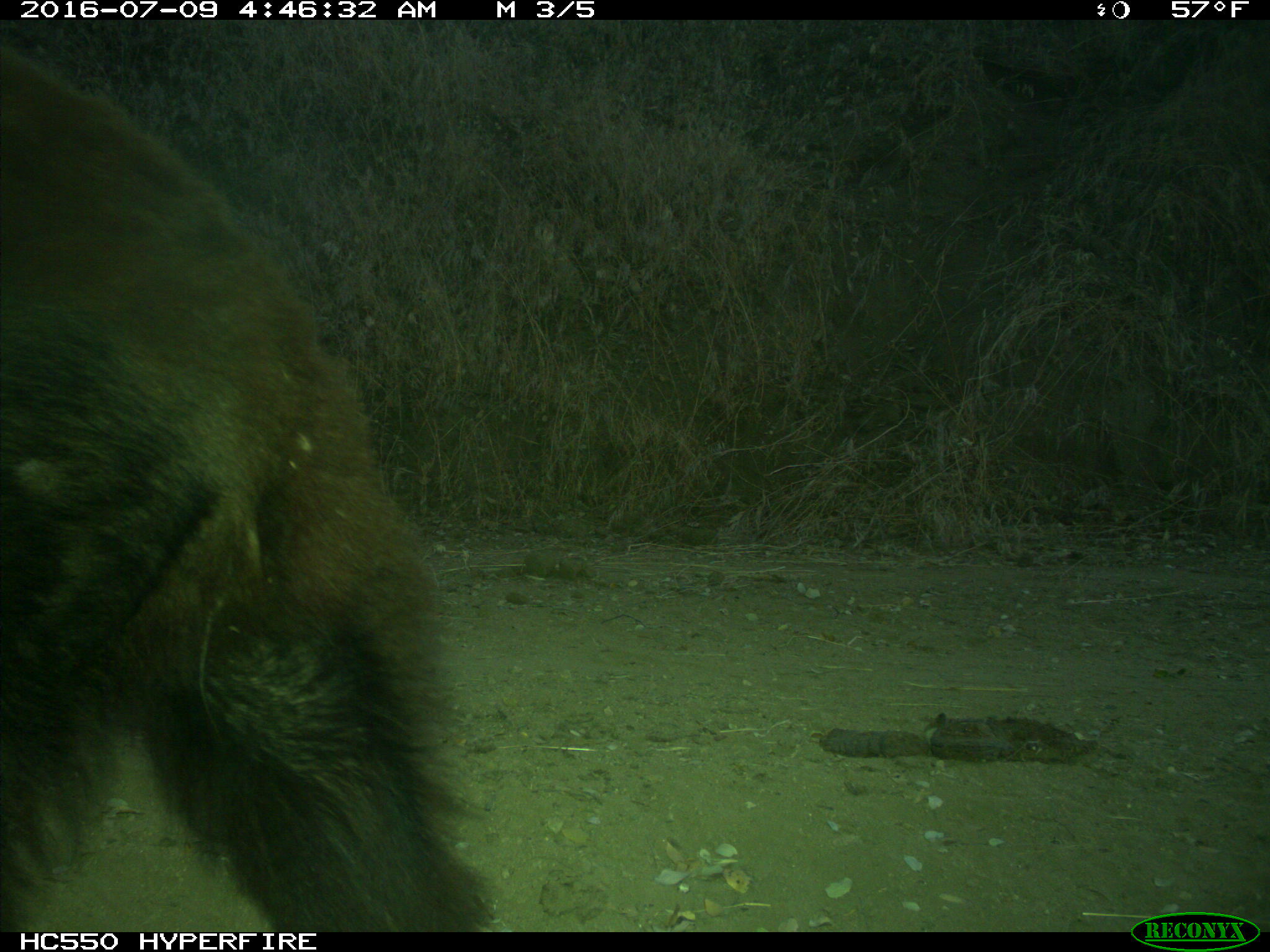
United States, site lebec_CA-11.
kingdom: Animalia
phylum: Chordata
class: Mammalia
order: Carnivora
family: Ursidae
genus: Ursus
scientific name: Ursus americanus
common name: american black bear